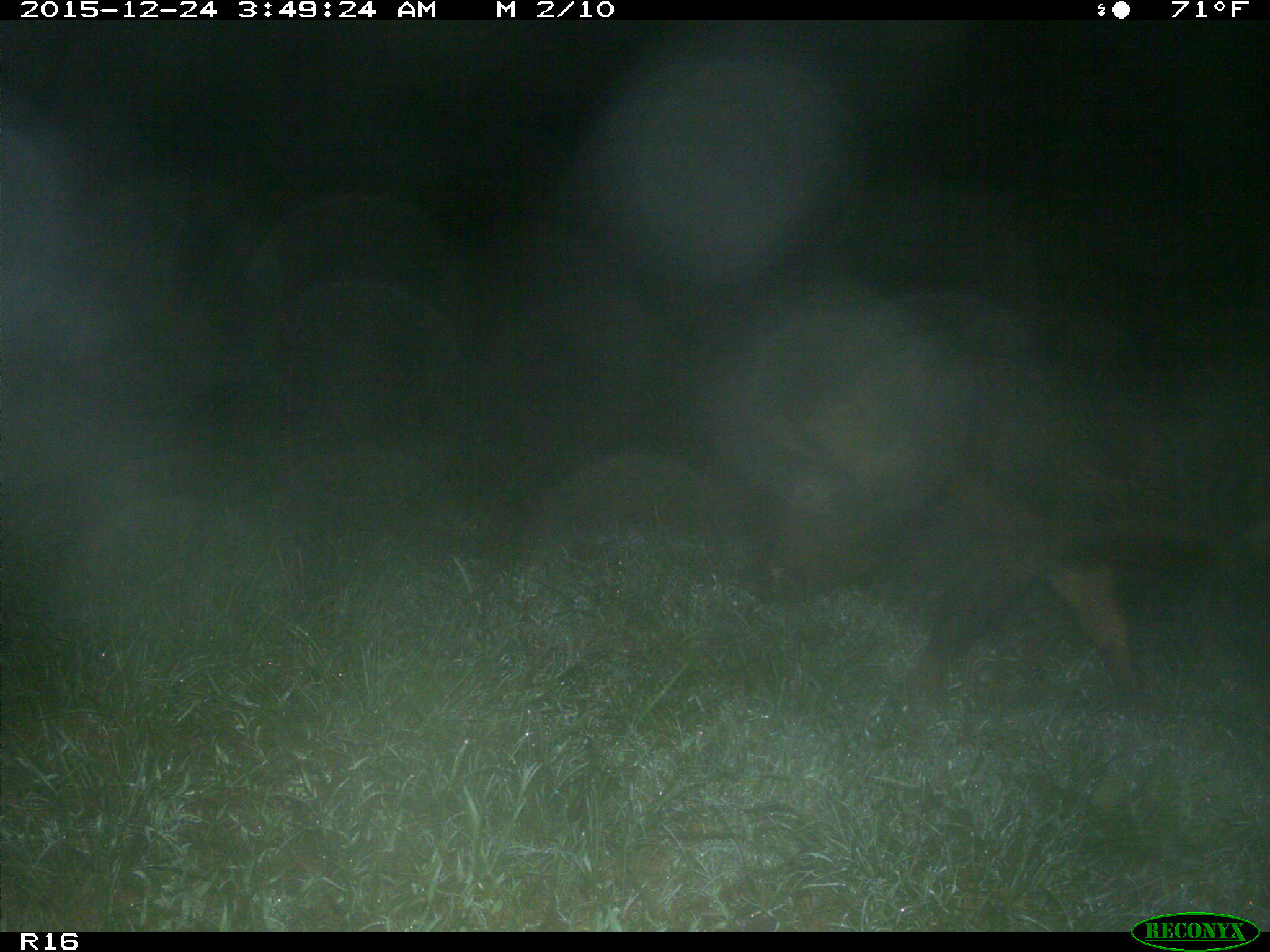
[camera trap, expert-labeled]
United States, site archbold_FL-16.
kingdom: Animalia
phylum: Chordata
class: Mammalia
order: Artiodactyla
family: Suidae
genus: Sus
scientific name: Sus scrofa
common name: wild boar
Sus scrofa (wild boar).